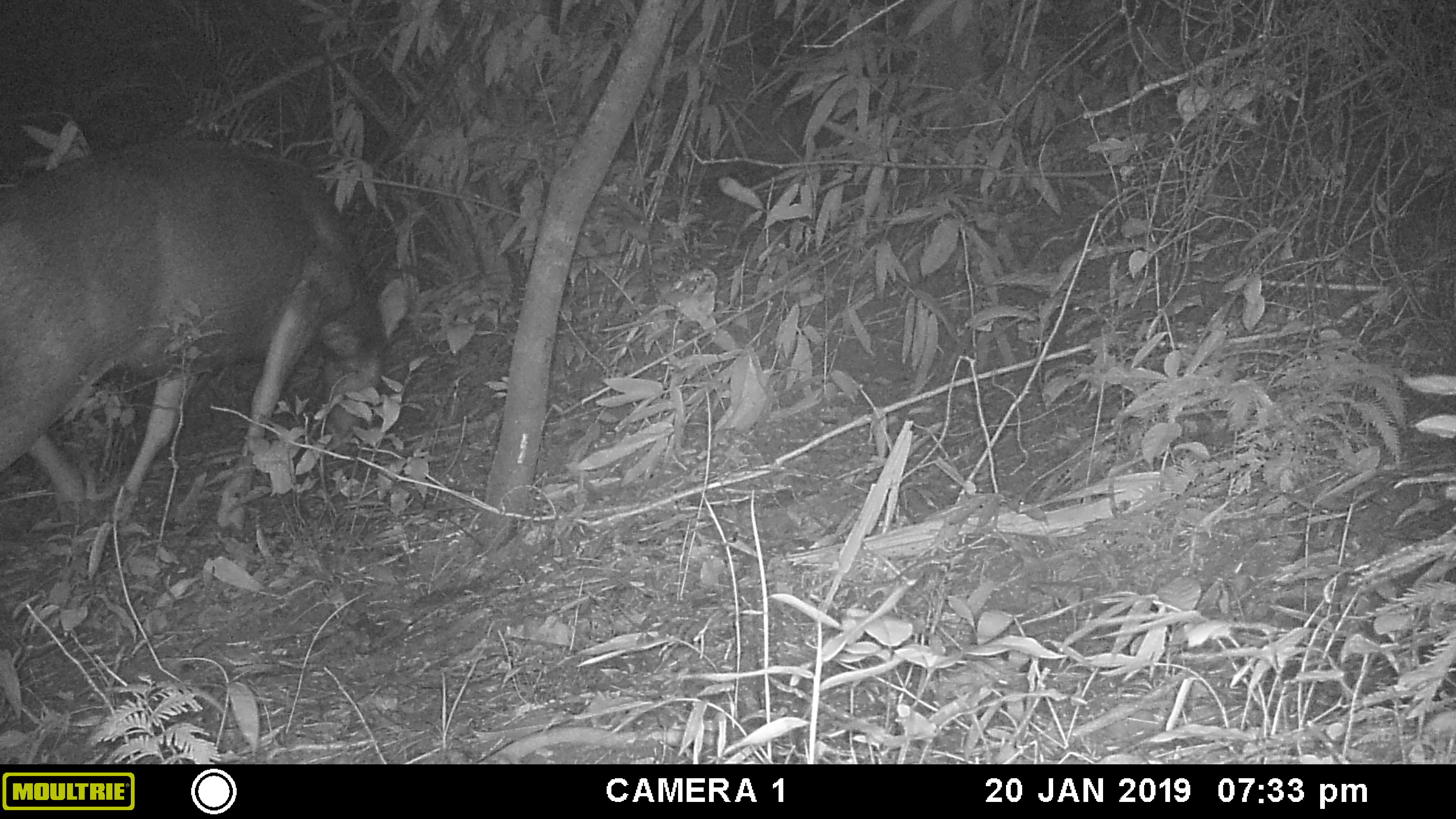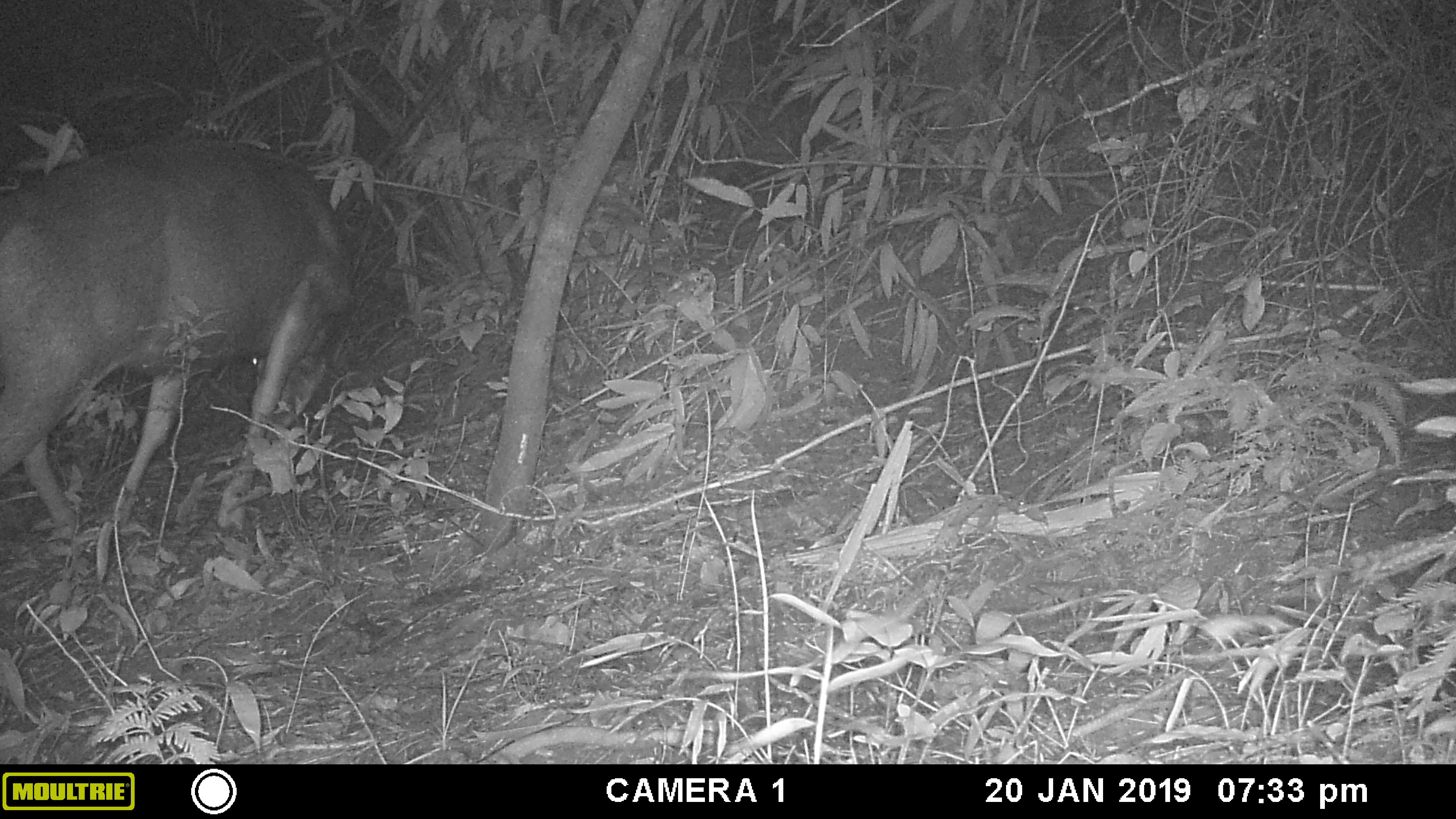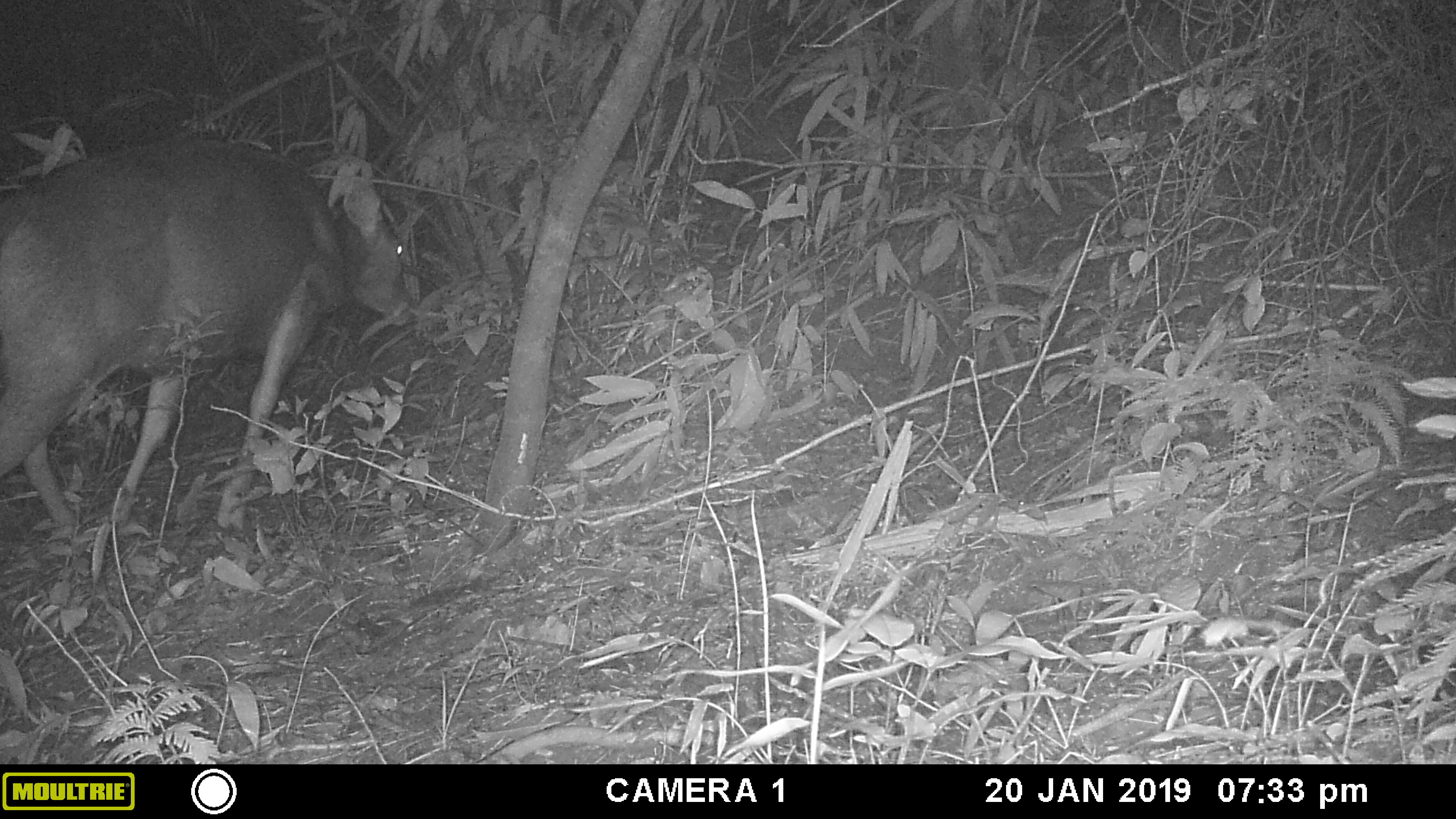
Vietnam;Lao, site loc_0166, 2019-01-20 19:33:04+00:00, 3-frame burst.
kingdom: Animalia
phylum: Chordata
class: Mammalia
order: Artiodactyla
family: Cervidae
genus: Rusa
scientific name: Rusa unicolor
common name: sambar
Sambar (Rusa unicolor). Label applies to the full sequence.